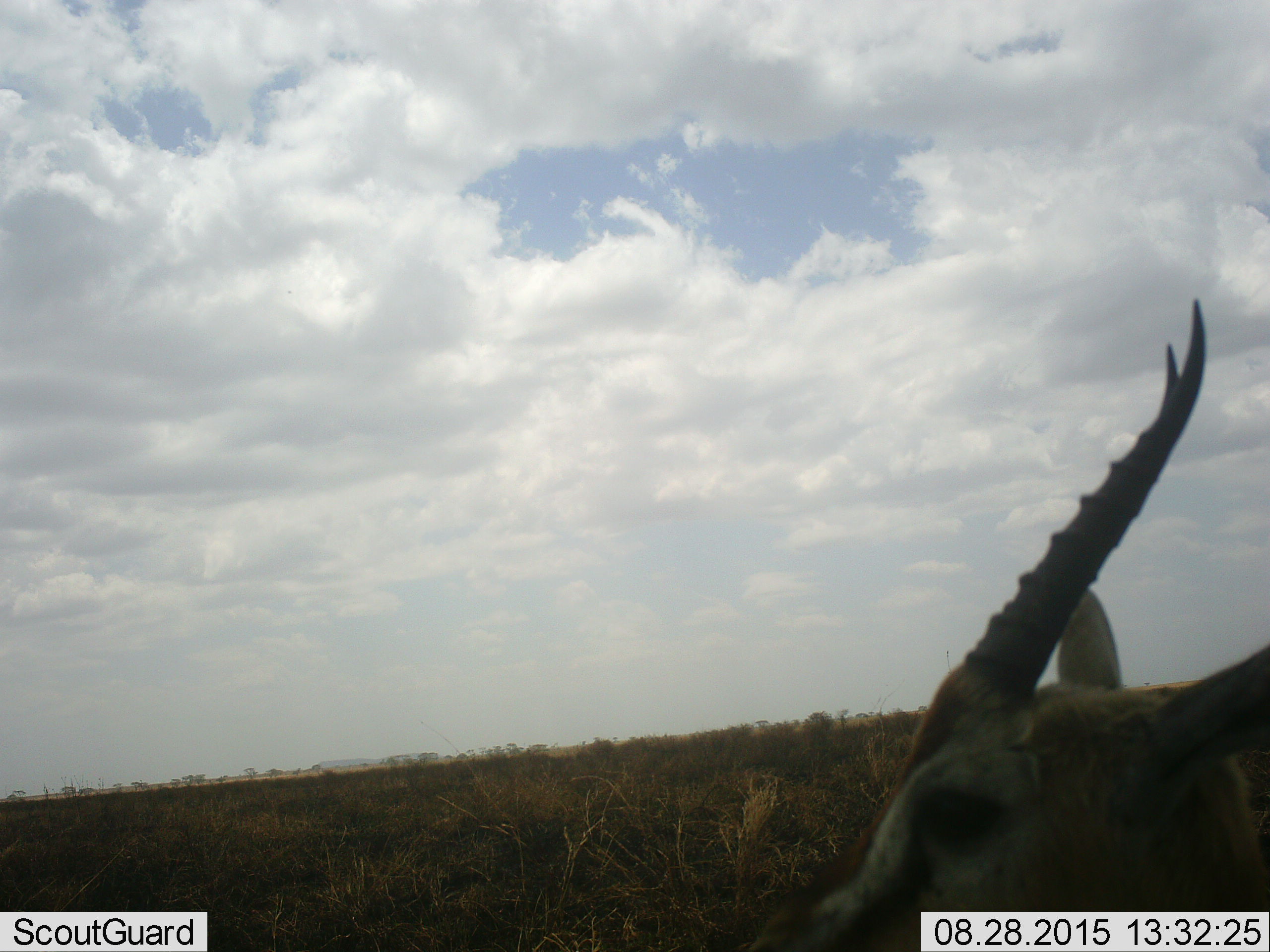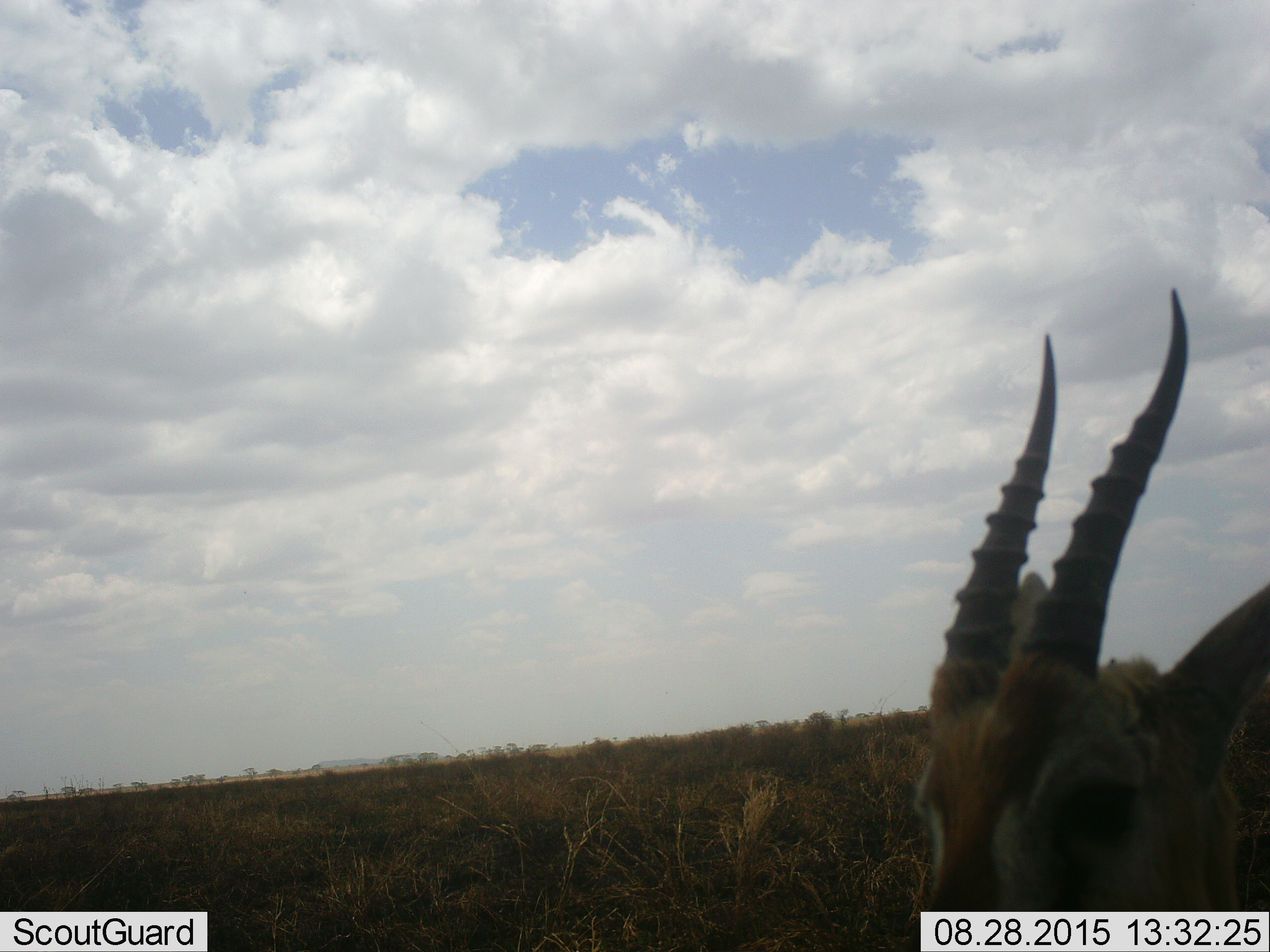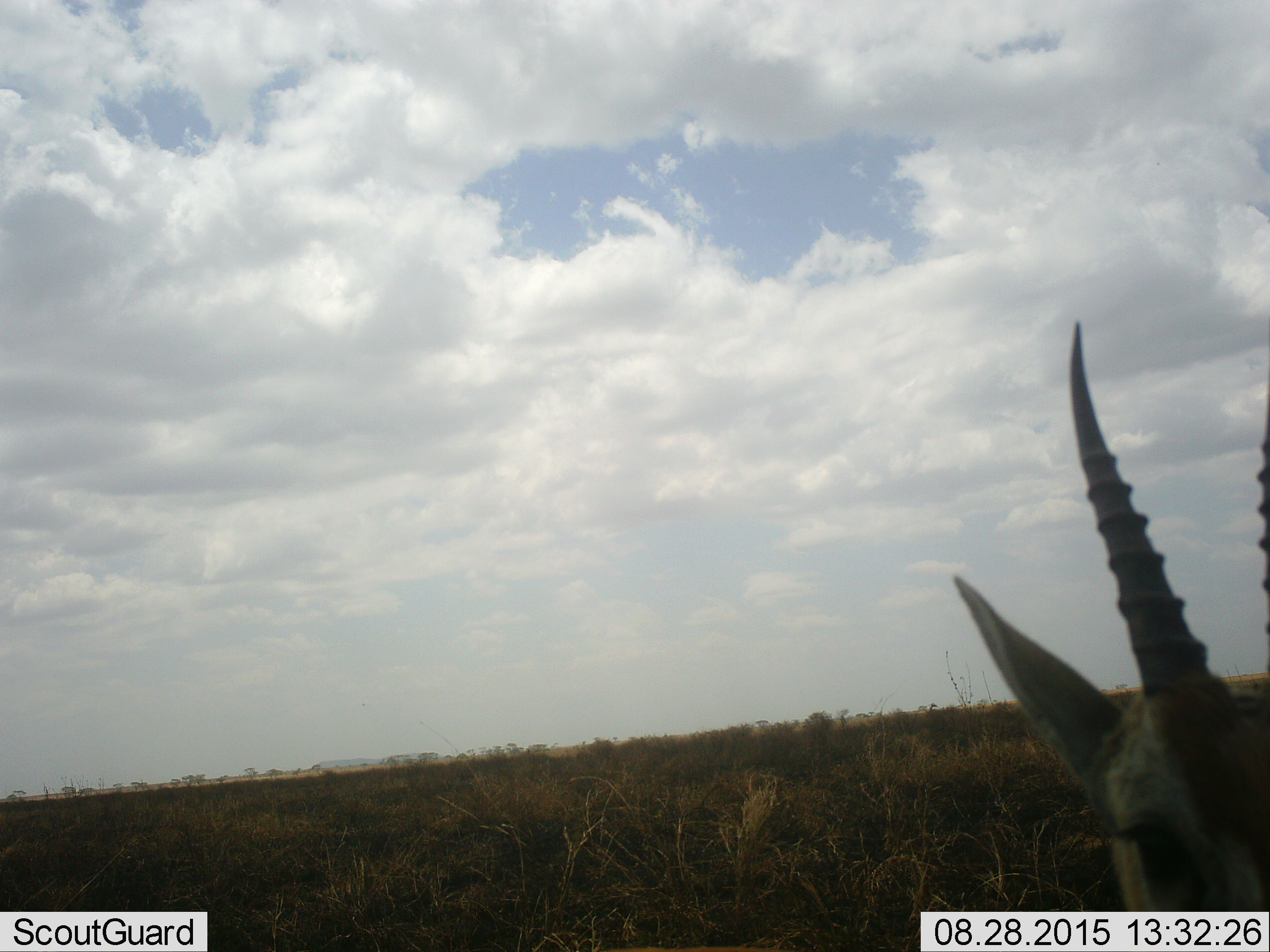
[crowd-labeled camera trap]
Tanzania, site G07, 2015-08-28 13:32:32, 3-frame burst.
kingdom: Animalia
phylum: Chordata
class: Mammalia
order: Artiodactyla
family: Bovidae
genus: Eudorcas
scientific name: Eudorcas thomsonii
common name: thomson's gazelle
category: gazellethomsons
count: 1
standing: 70%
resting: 10%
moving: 20%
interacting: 0%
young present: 0%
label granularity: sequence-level